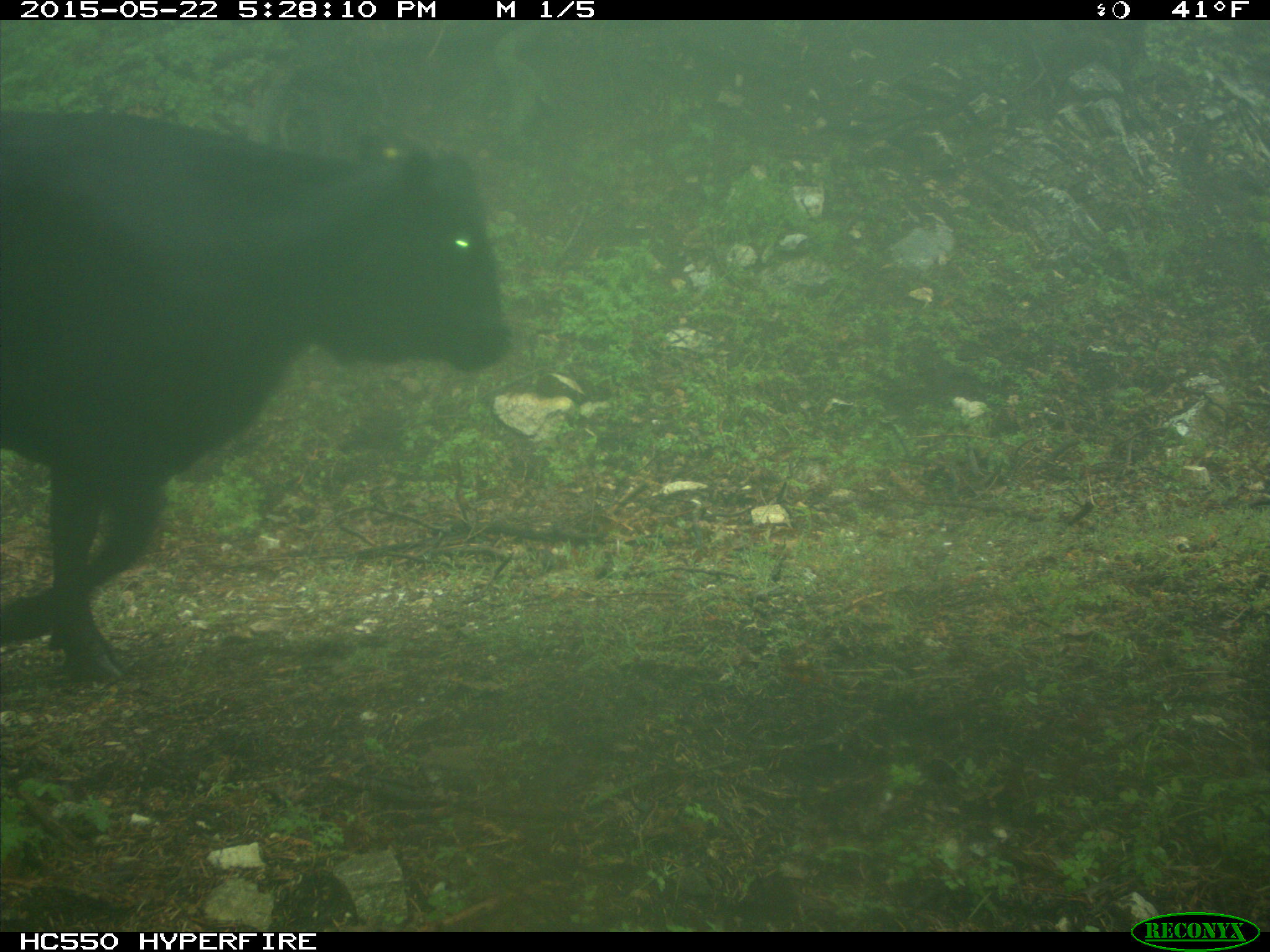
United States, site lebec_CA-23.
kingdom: Animalia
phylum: Chordata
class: Mammalia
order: Artiodactyla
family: Bovidae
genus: Bos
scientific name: Bos taurus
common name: domestic cow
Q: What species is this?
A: Bos taurus (domestic cow).